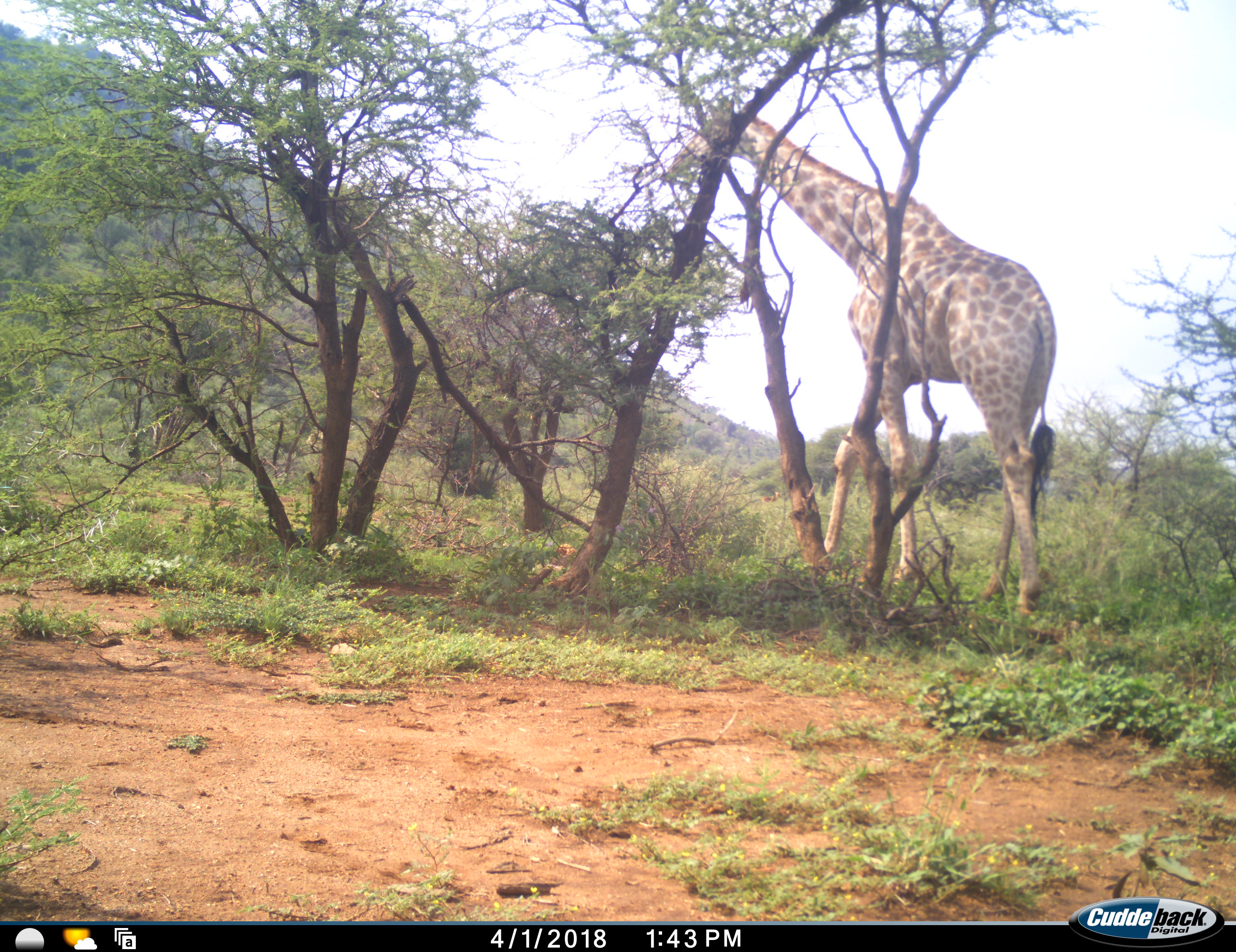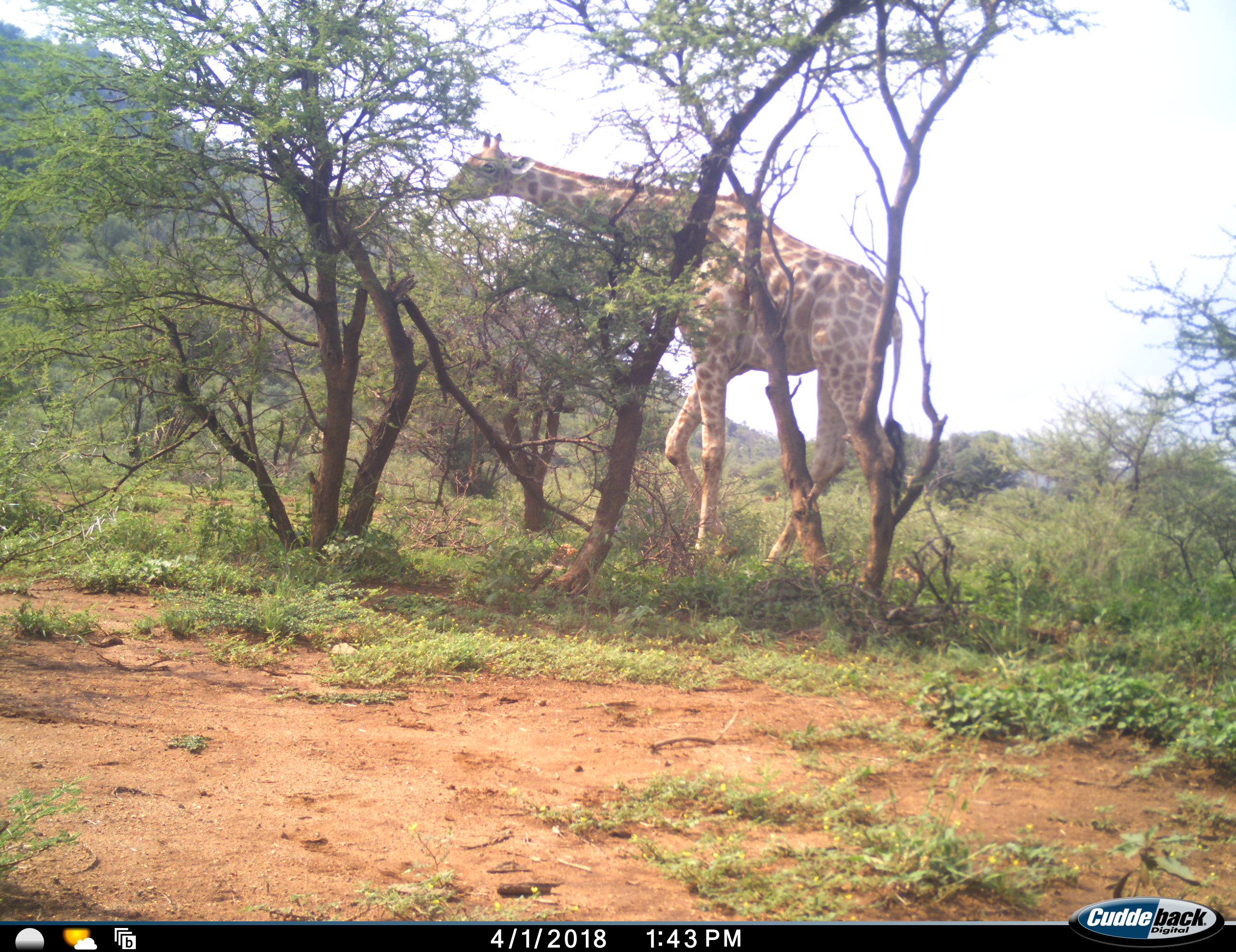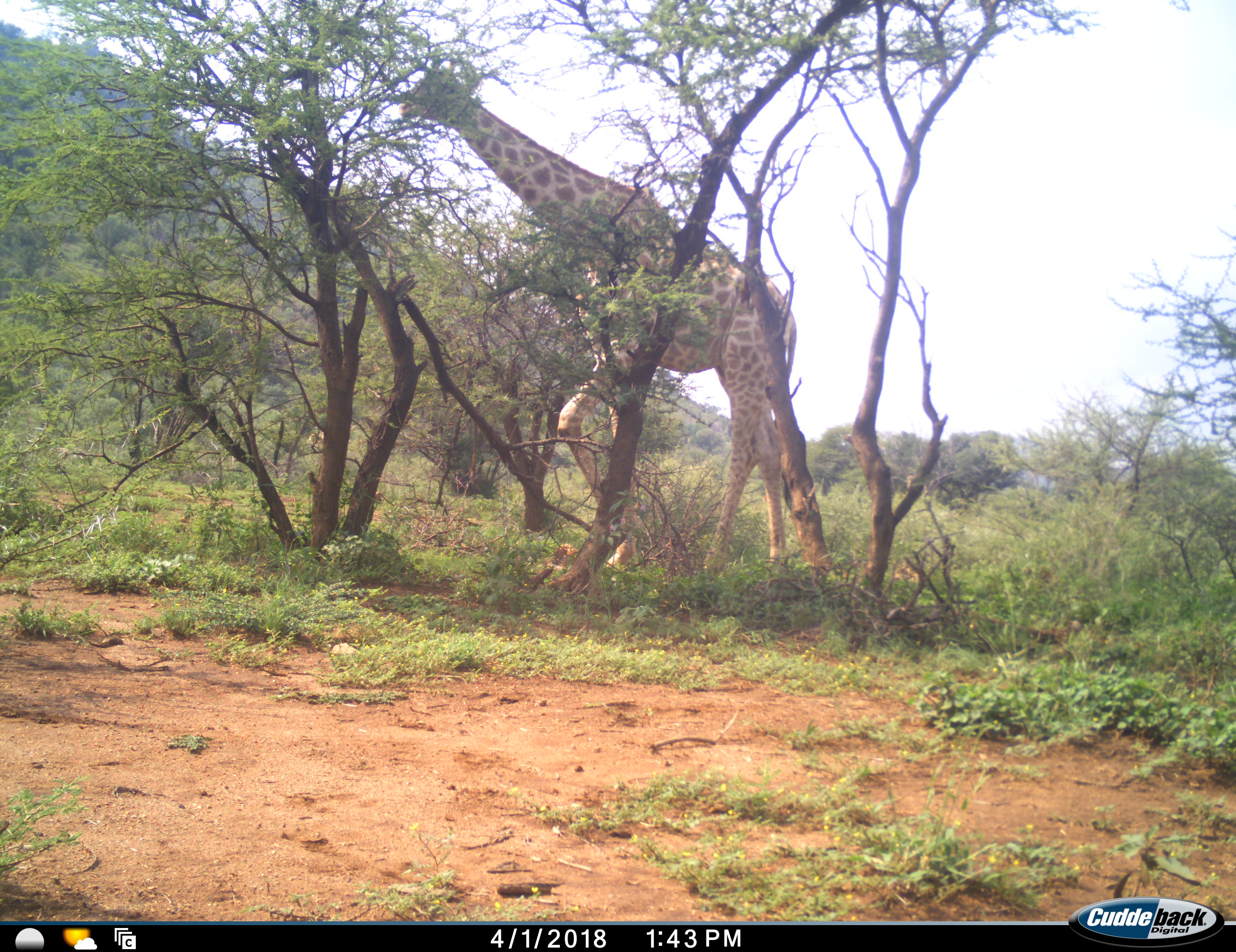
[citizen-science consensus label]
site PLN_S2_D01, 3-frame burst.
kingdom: Animalia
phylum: Chordata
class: Mammalia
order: Artiodactyla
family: Giraffidae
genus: Giraffa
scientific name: Giraffa camelopardalis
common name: giraffe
Giraffe (Giraffa camelopardalis), count 1. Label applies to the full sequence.